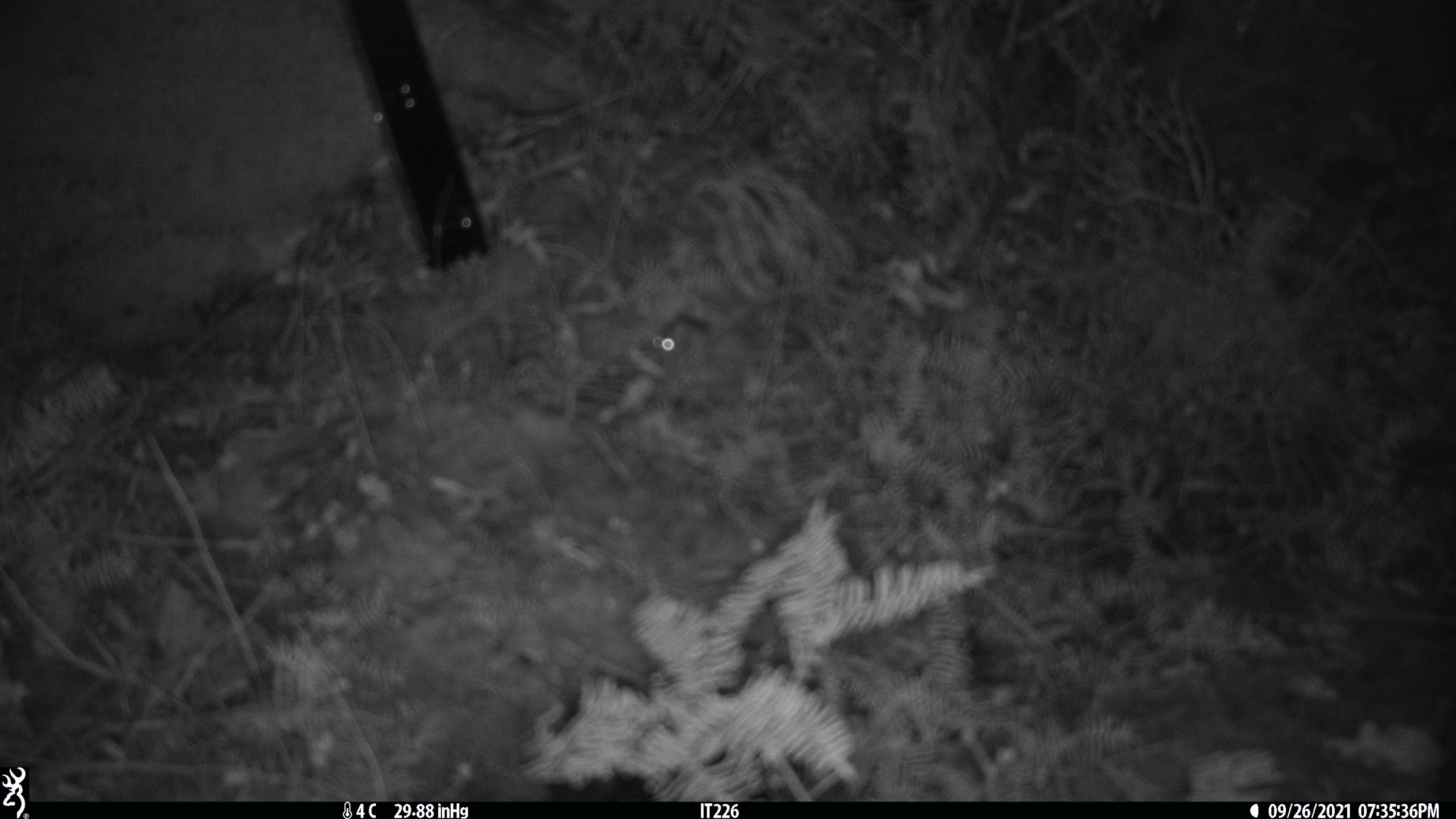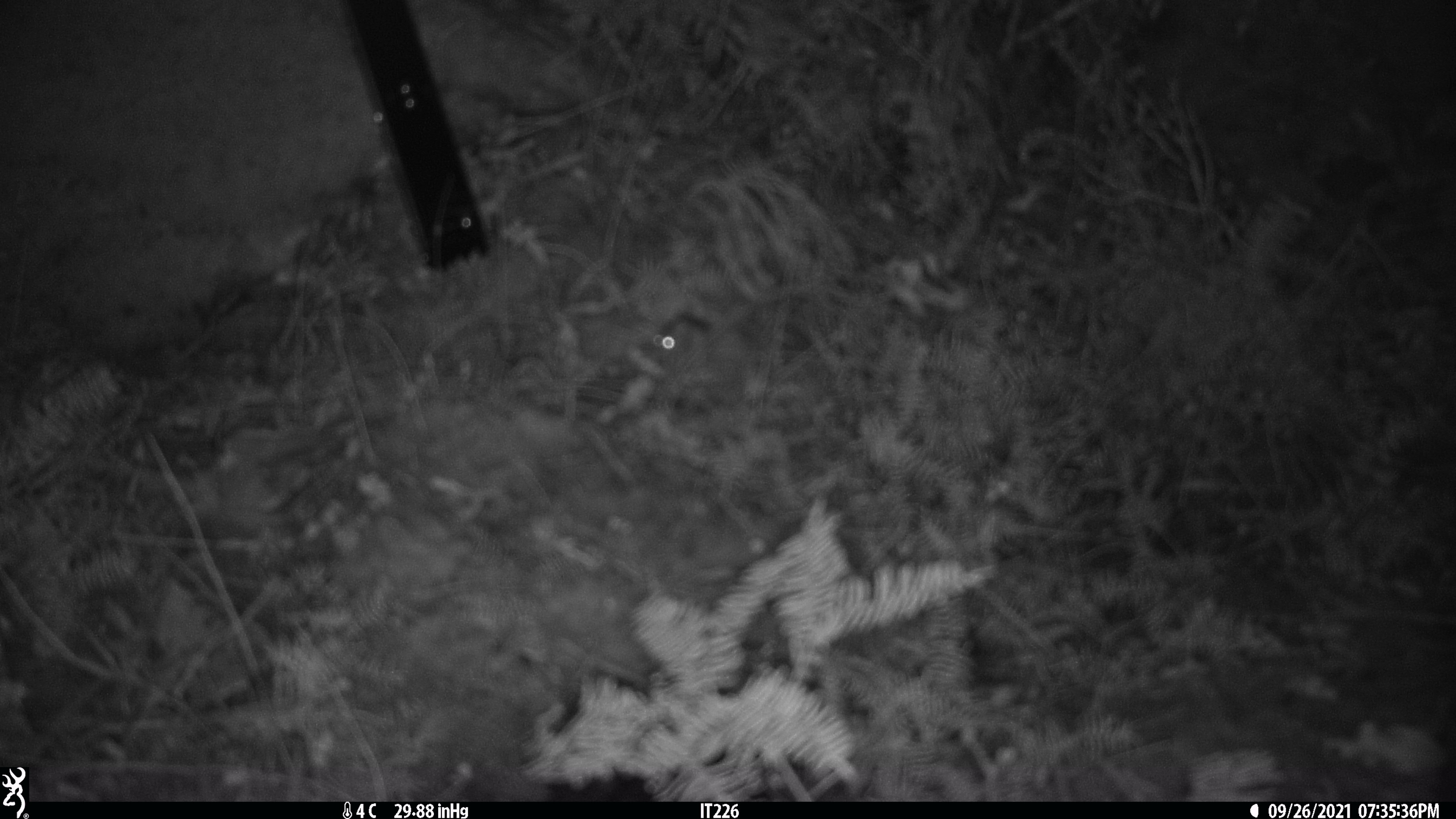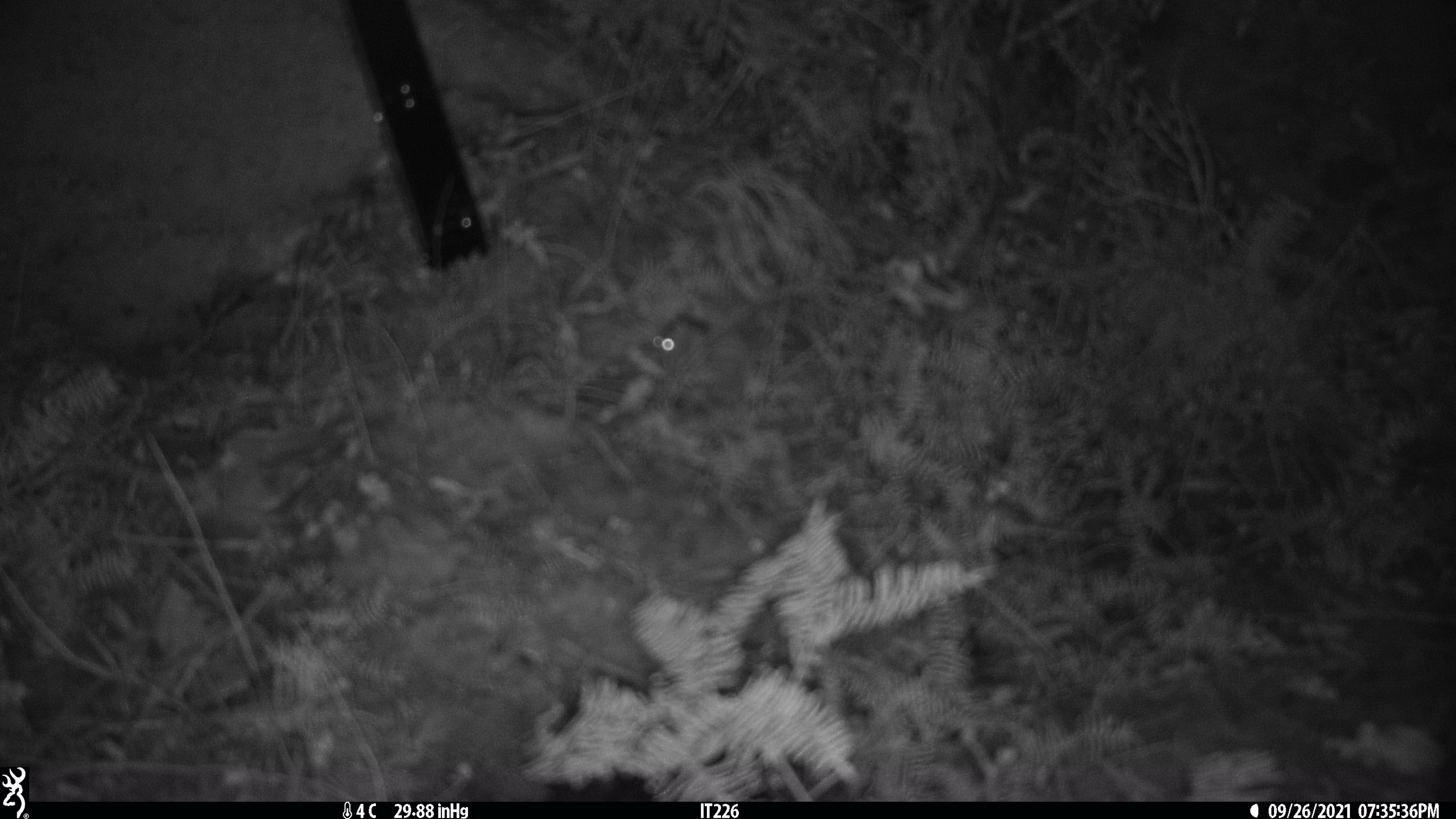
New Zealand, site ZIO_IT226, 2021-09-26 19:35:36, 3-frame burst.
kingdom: Animalia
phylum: Chordata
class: Mammalia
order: Rodentia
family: Muridae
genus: Mus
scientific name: Mus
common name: mouse